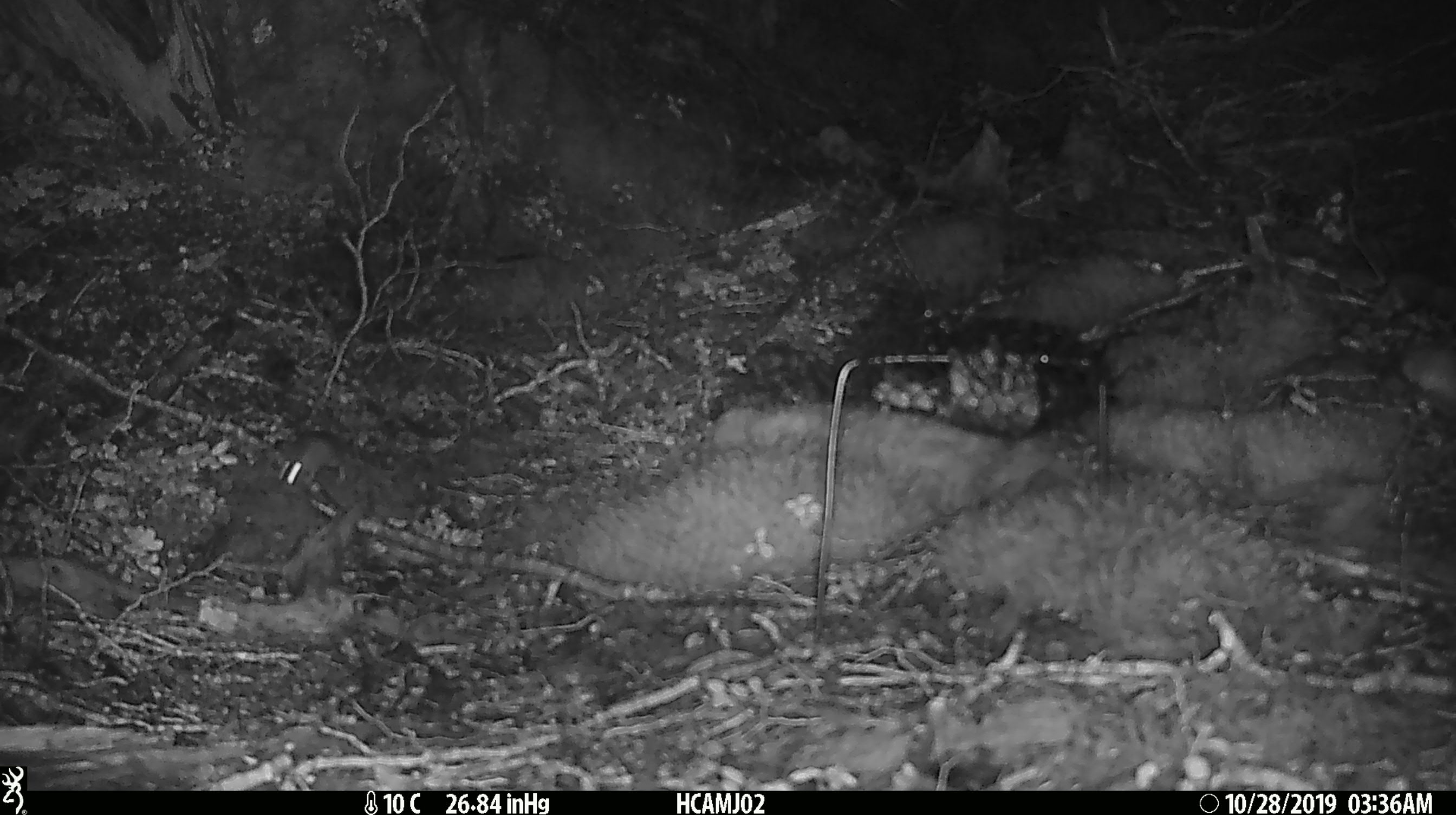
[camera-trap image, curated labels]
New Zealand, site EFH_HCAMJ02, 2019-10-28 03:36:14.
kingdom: Animalia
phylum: Chordata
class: Mammalia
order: Rodentia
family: Muridae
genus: Mus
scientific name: Mus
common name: mouse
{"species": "mouse (Mus)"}